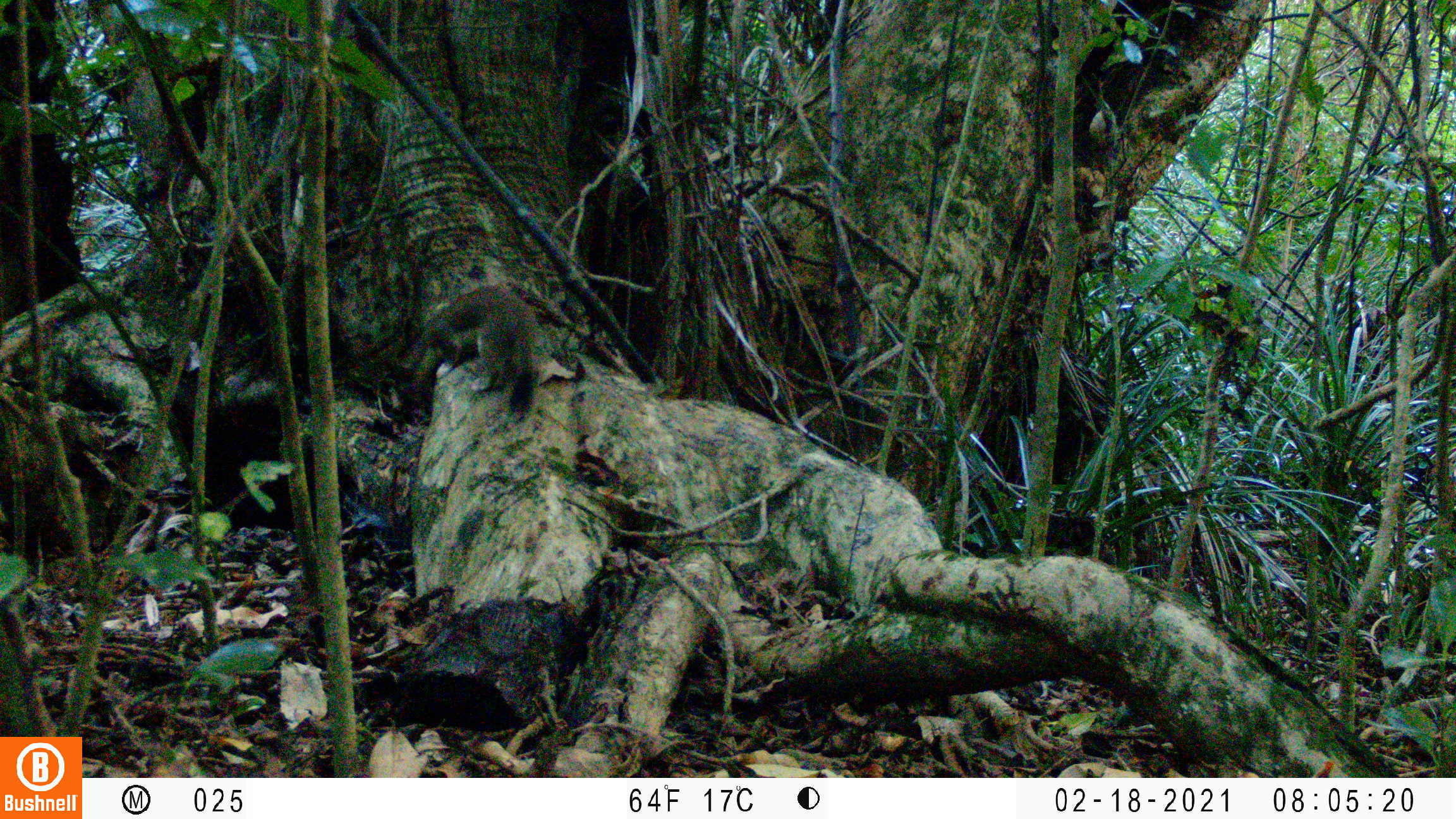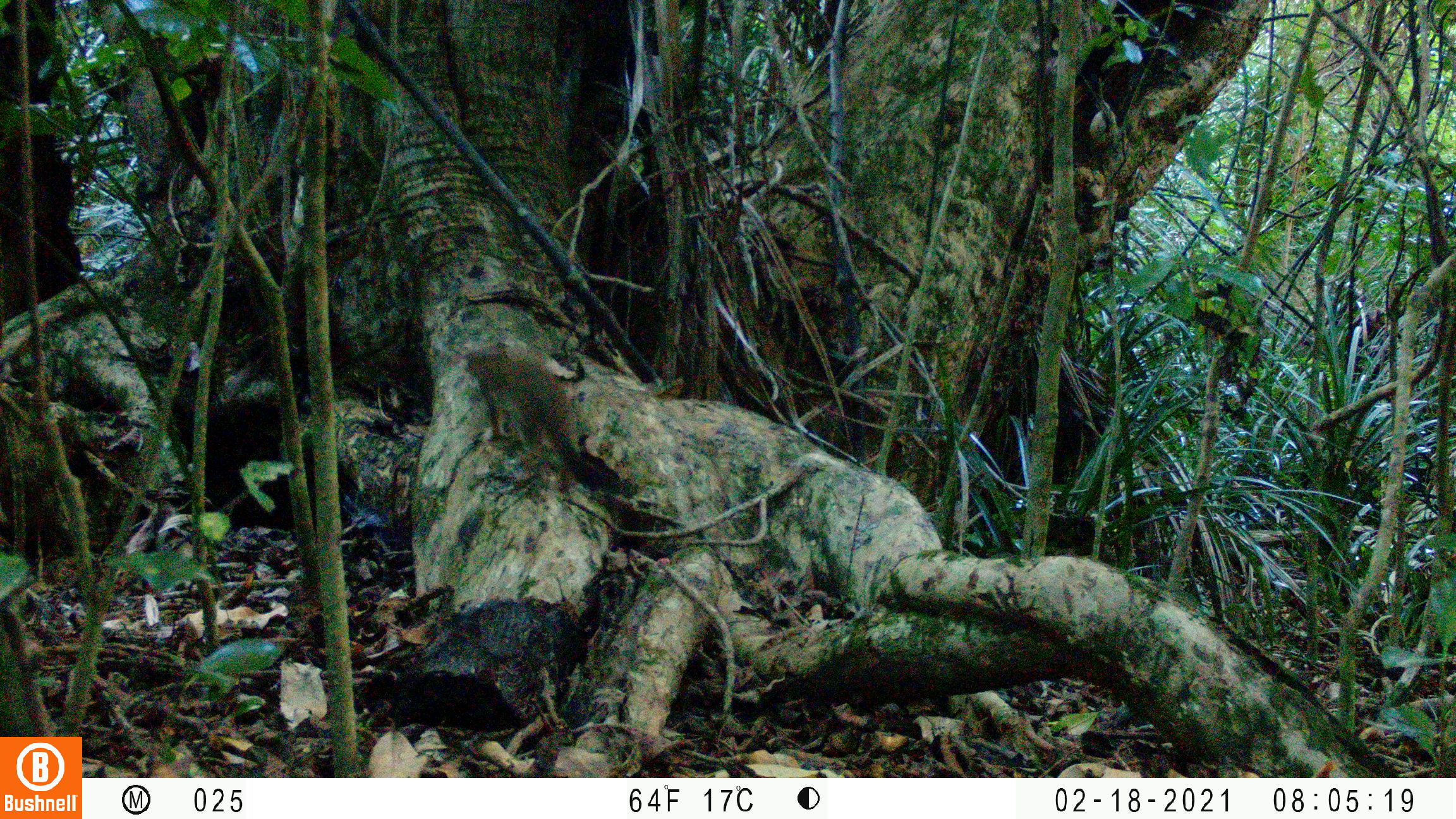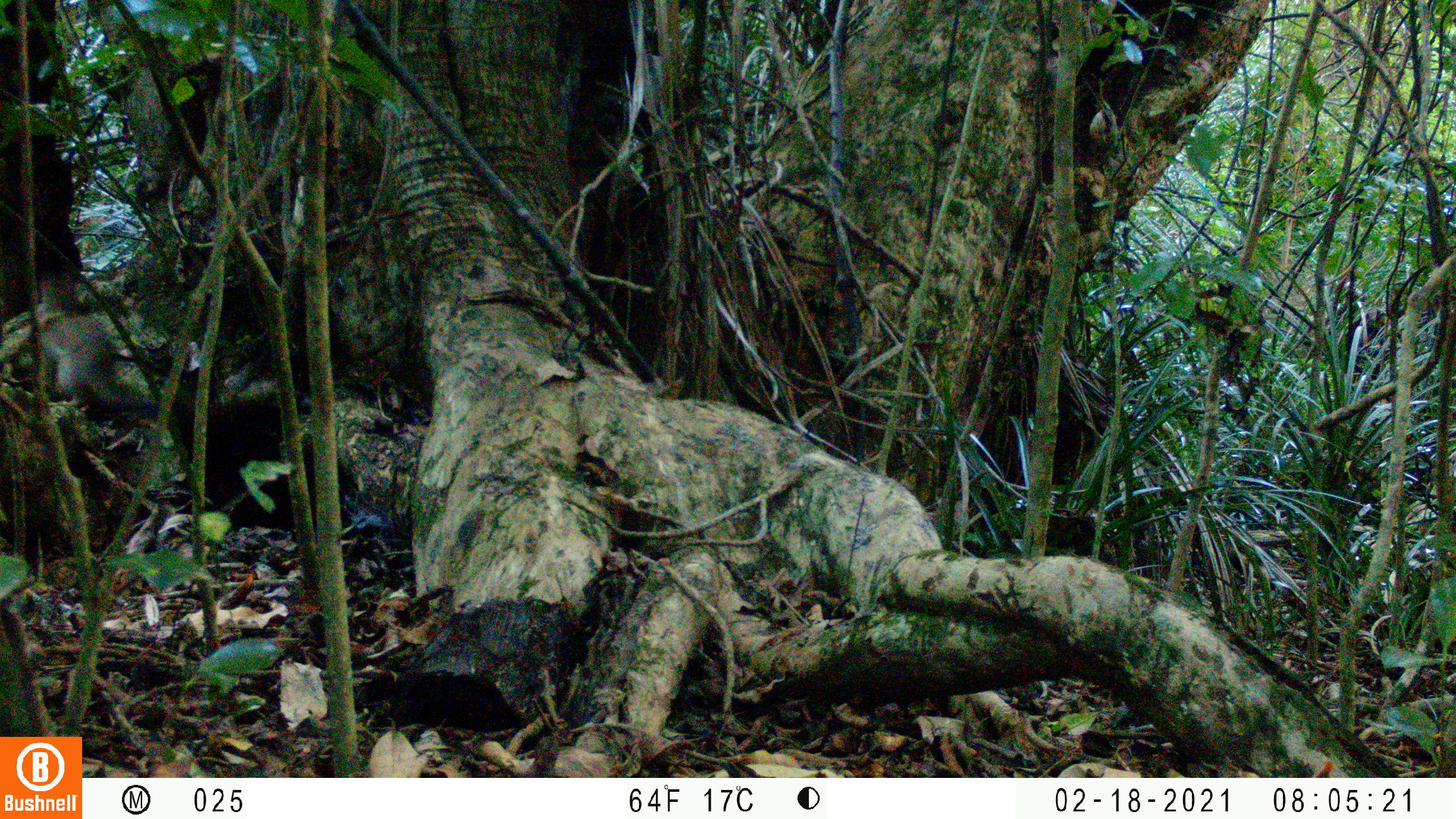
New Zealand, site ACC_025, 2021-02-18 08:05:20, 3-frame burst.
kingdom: Animalia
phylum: Chordata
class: Mammalia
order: Carnivora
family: Mustelidae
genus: Mustela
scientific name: Mustela erminea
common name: stoat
Stoat (Mustela erminea).